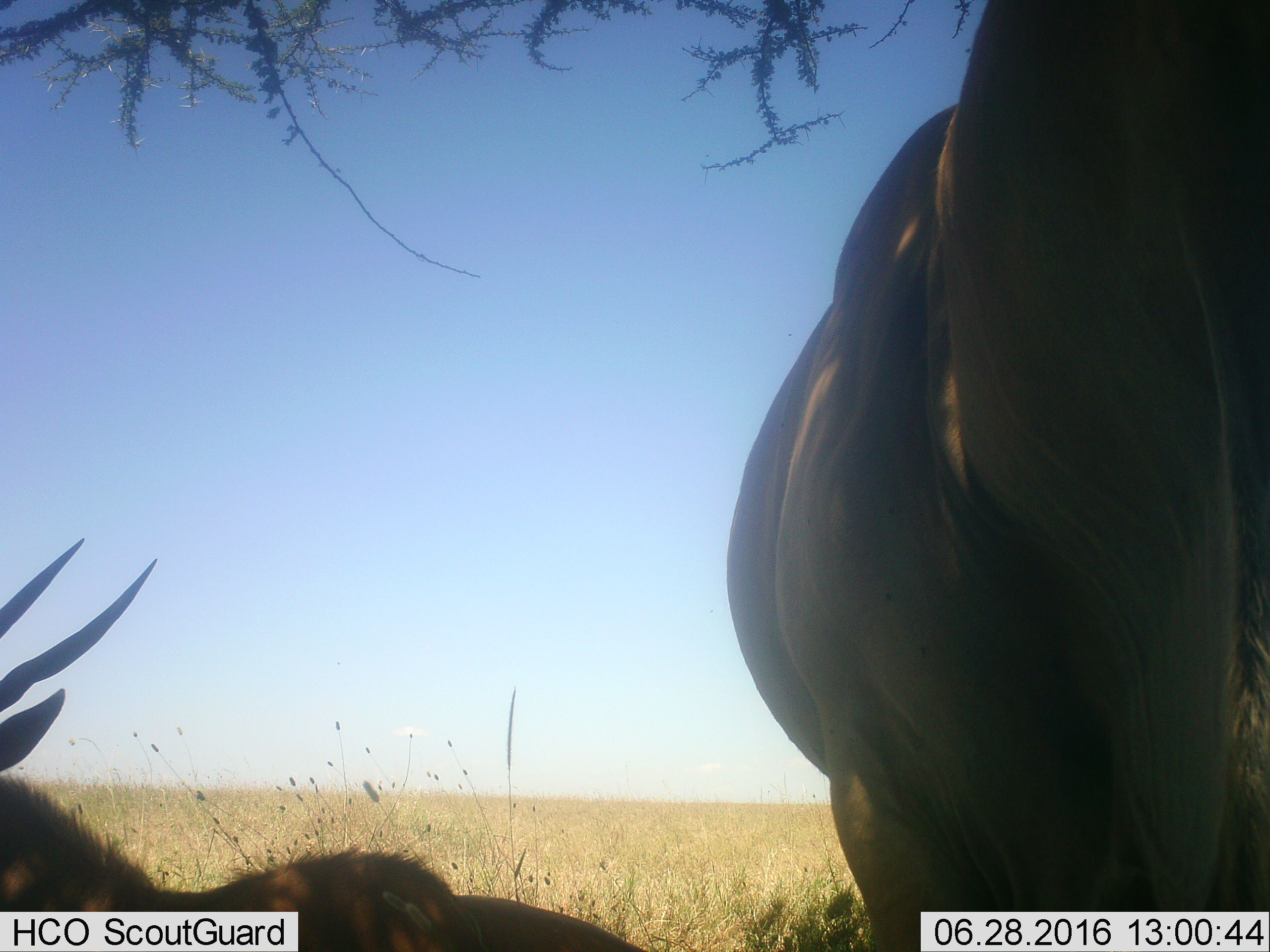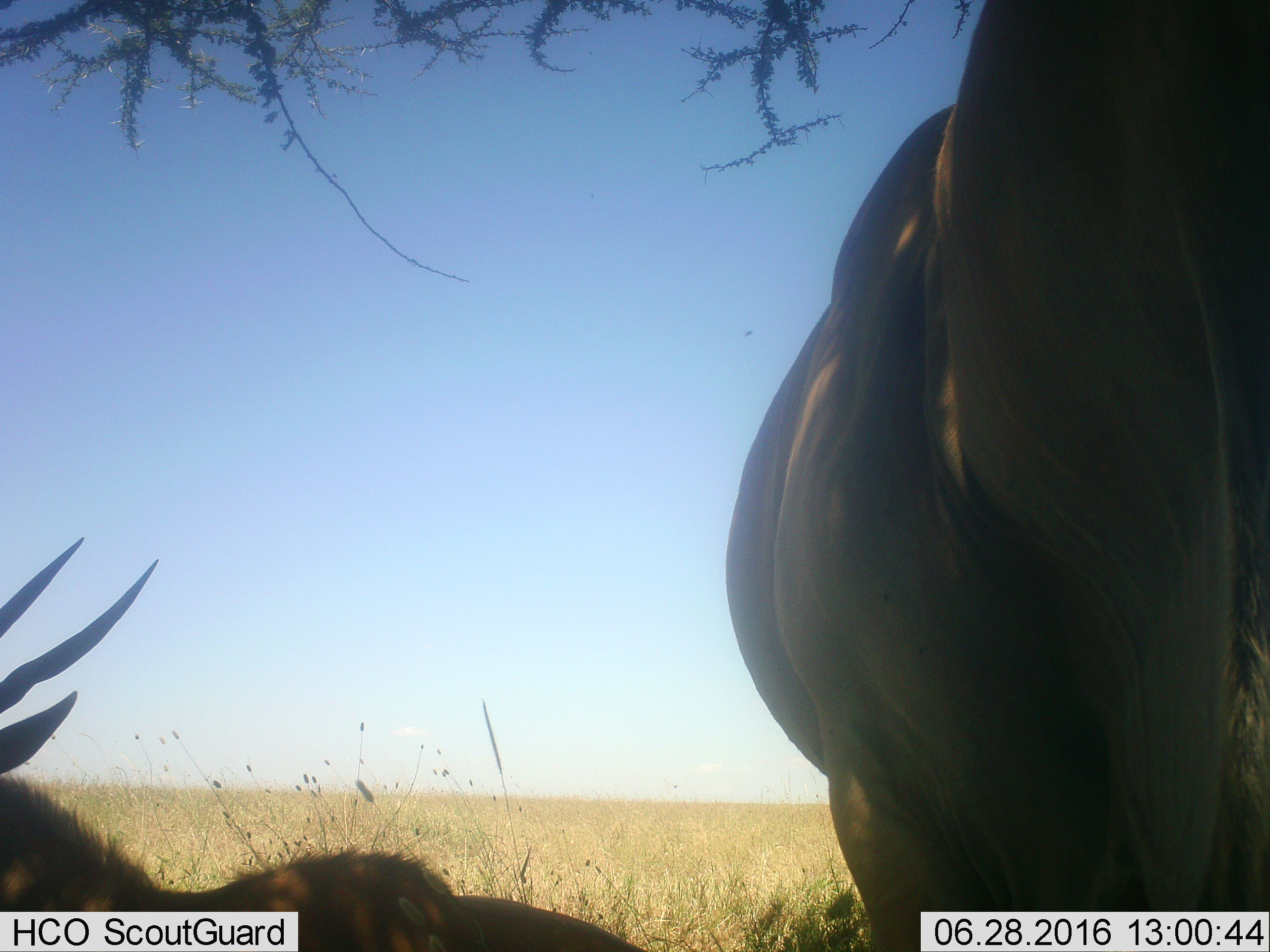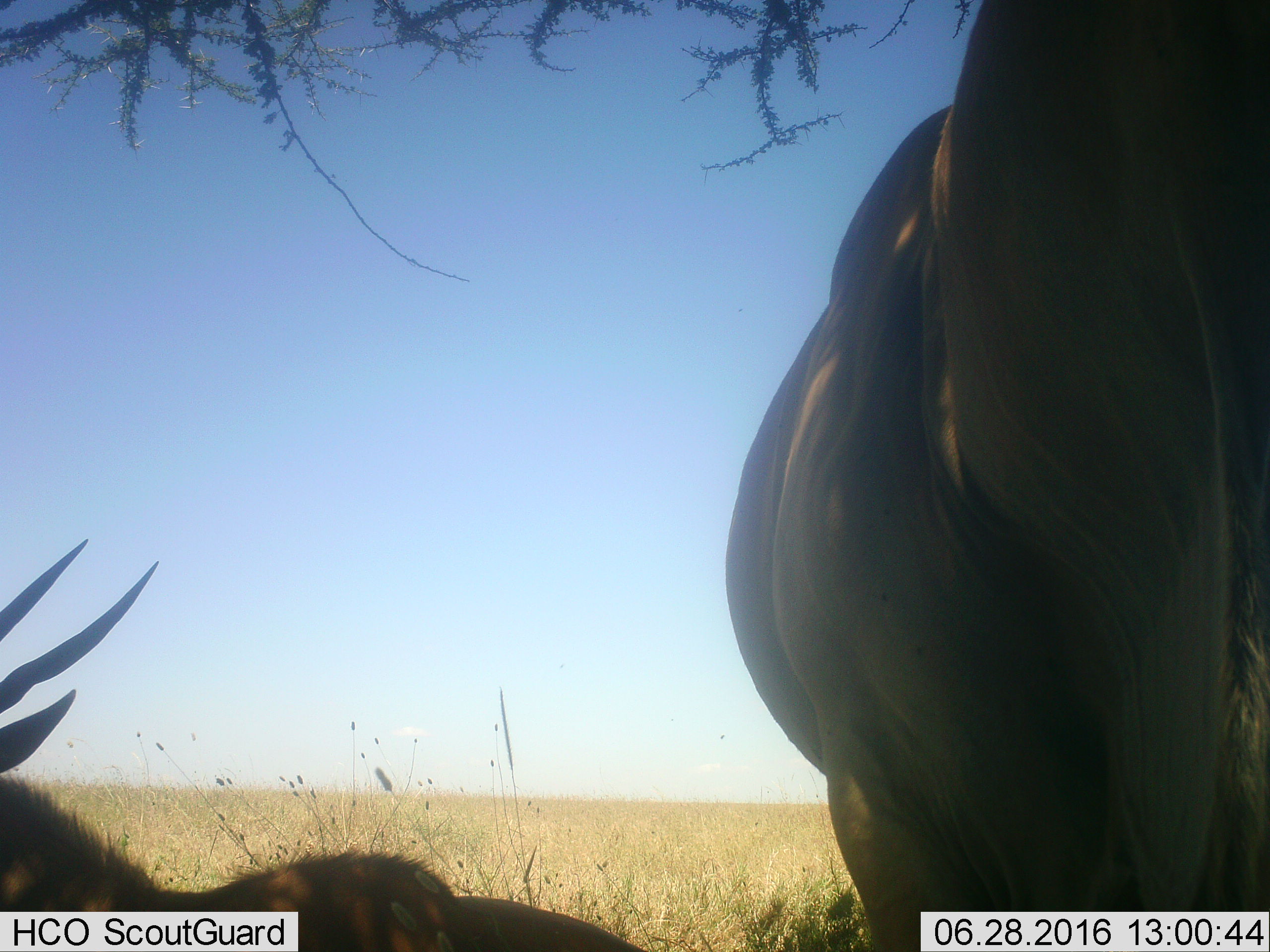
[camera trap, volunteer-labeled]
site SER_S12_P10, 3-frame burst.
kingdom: Animalia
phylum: Chordata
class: Mammalia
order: Artiodactyla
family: Bovidae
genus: Tragelaphus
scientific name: Tragelaphus oryx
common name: eland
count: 2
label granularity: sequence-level